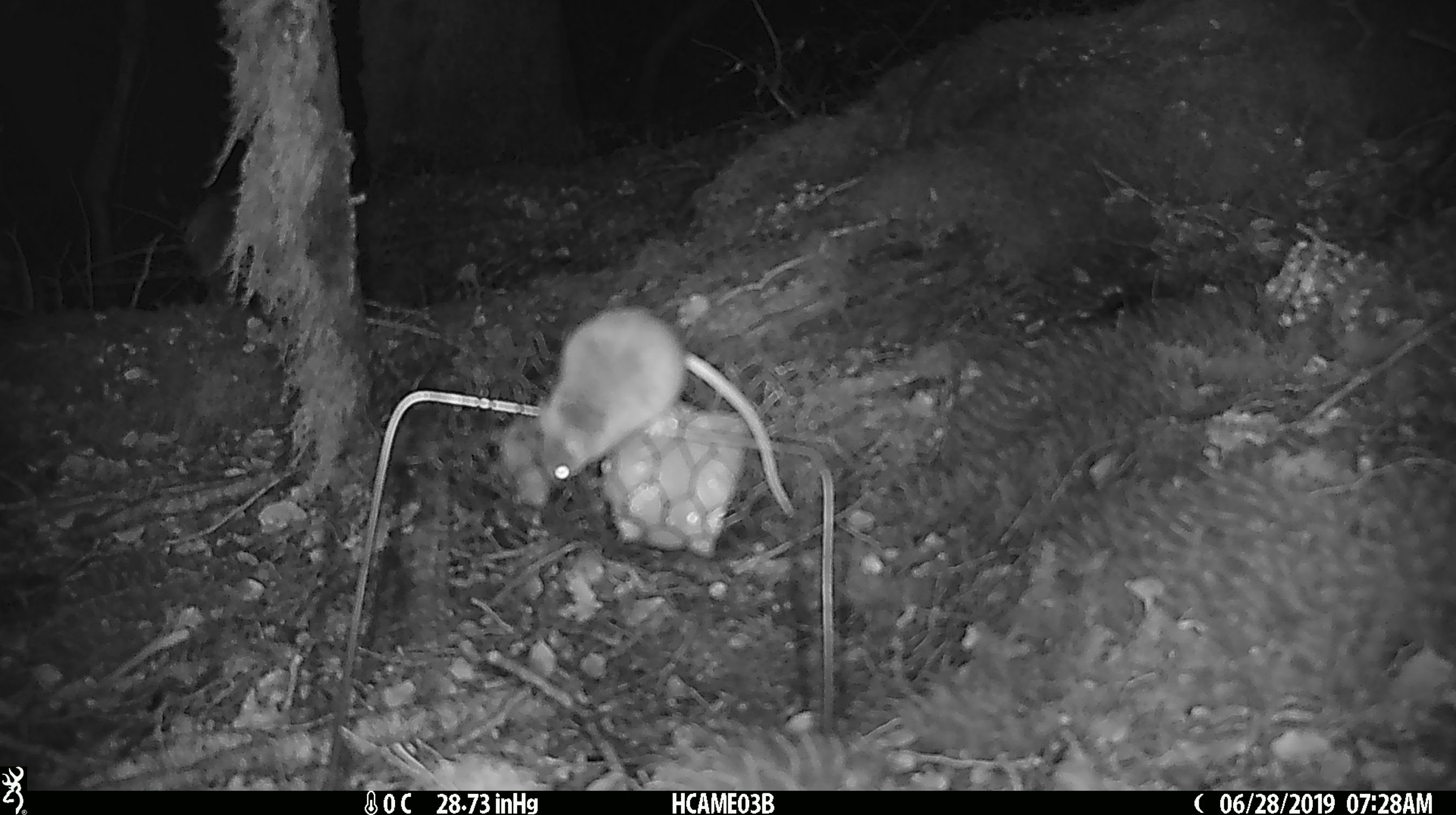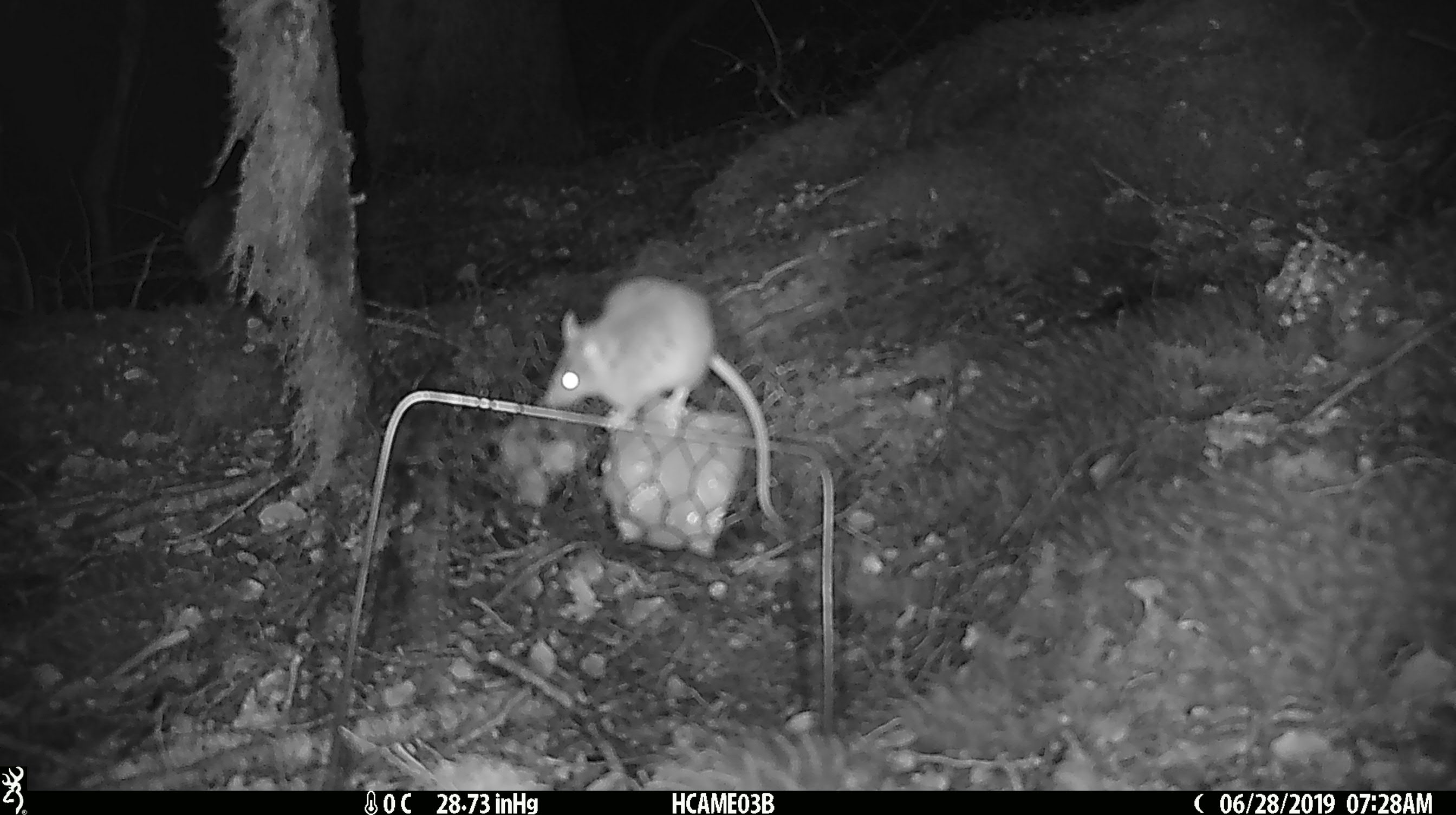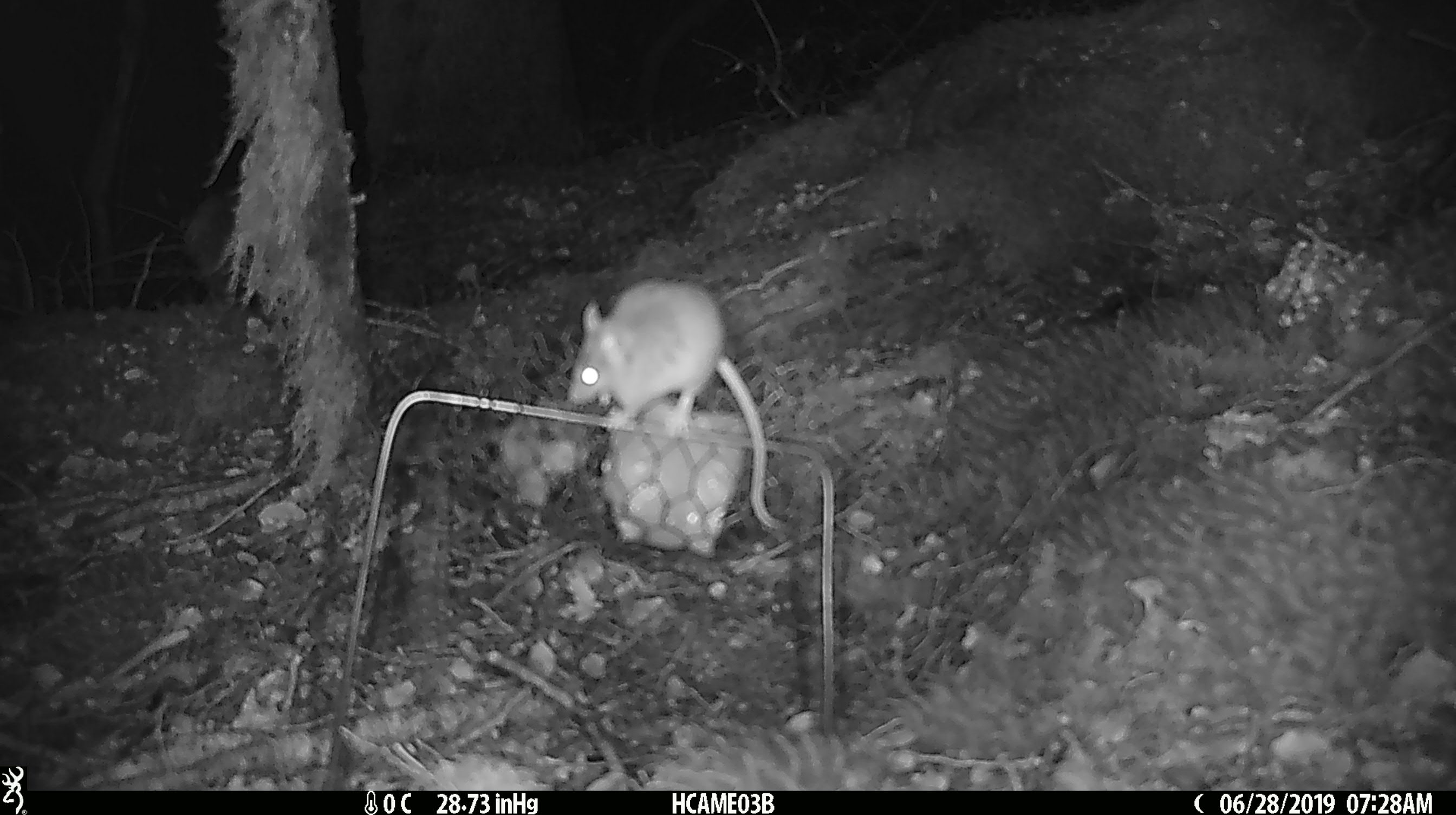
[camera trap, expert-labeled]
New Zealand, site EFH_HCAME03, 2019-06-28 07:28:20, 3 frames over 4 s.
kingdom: Animalia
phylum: Chordata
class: Mammalia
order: Rodentia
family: Muridae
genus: Mus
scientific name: Mus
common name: mouse